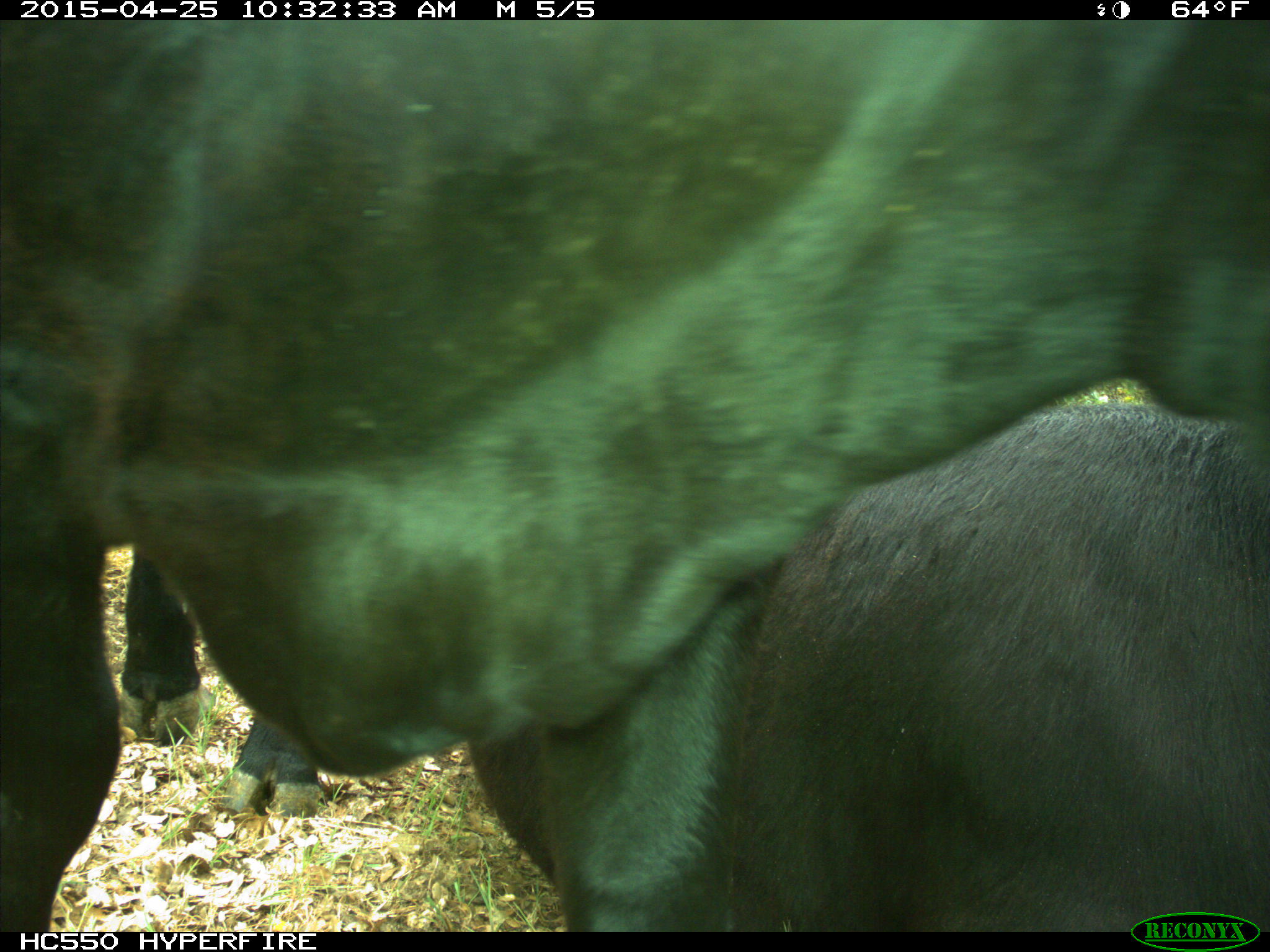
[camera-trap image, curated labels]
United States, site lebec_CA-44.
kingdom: Animalia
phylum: Chordata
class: Mammalia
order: Artiodactyla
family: Suidae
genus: Sus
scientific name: Sus scrofa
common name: wild boar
Sus scrofa (wild boar).